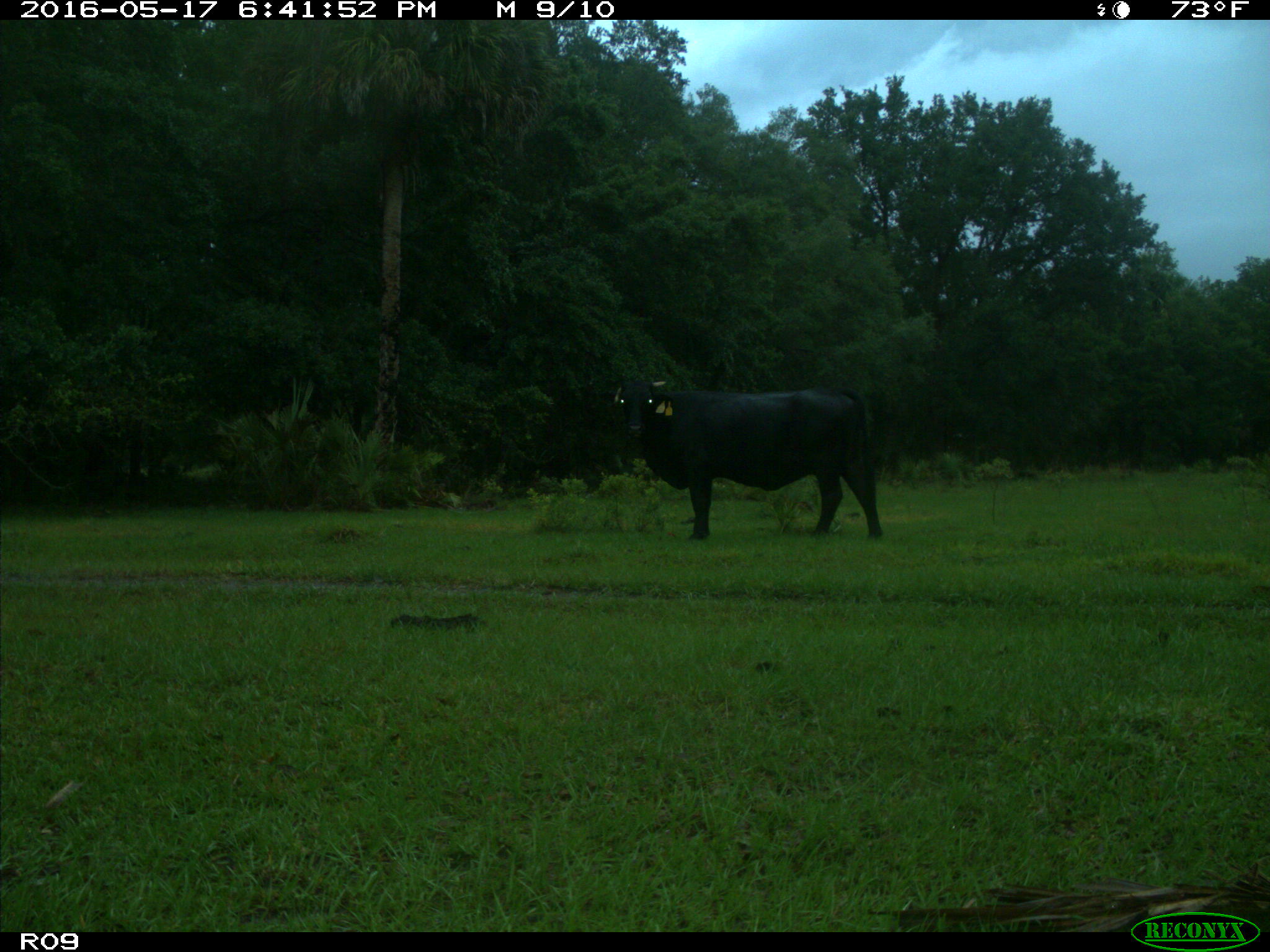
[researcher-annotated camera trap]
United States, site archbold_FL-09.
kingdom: Animalia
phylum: Chordata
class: Mammalia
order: Artiodactyla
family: Bovidae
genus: Bos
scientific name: Bos taurus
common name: domestic cow